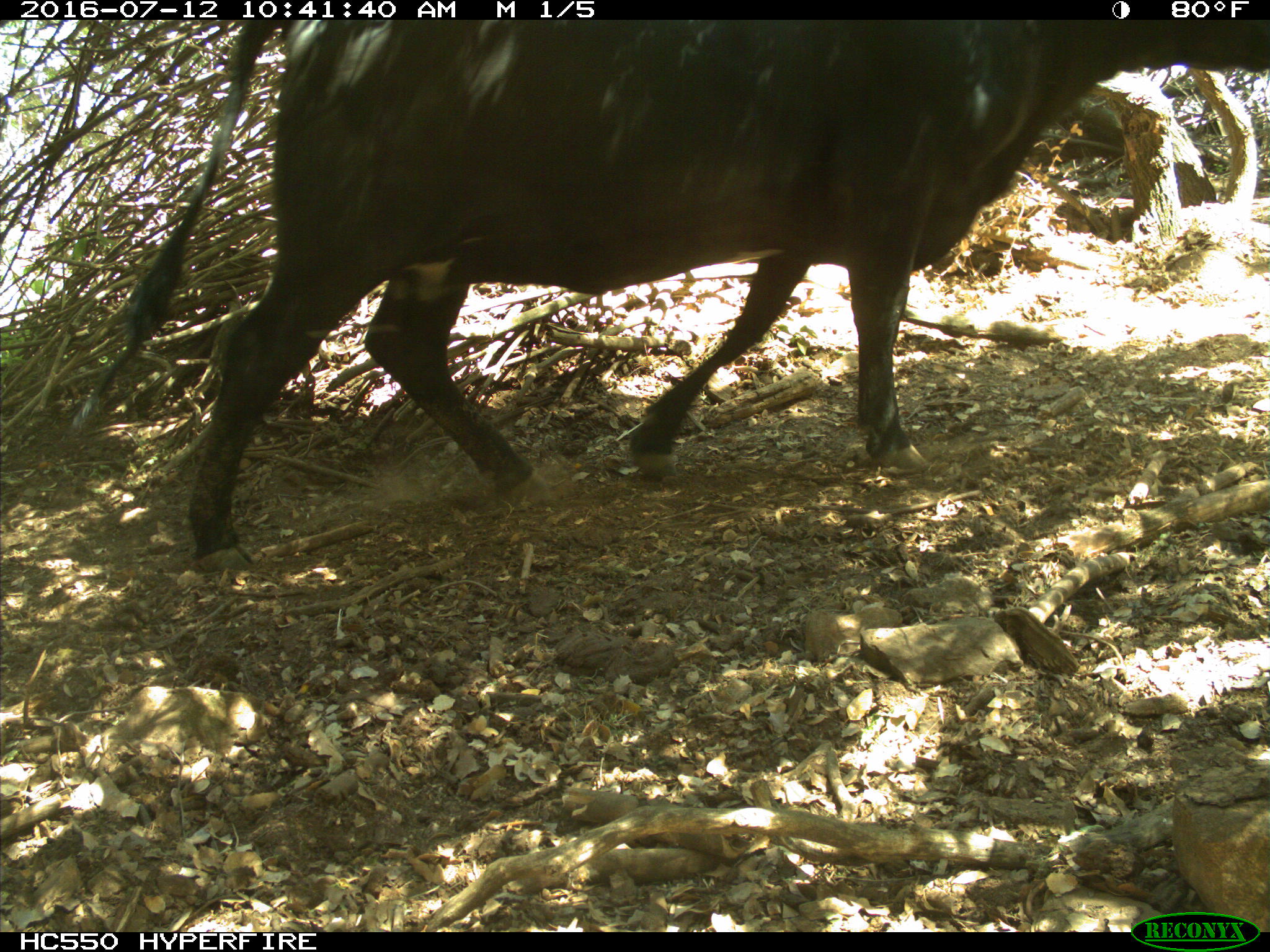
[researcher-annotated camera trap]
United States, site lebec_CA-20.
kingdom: Animalia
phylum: Chordata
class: Mammalia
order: Artiodactyla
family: Bovidae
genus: Bos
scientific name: Bos taurus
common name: domestic cow